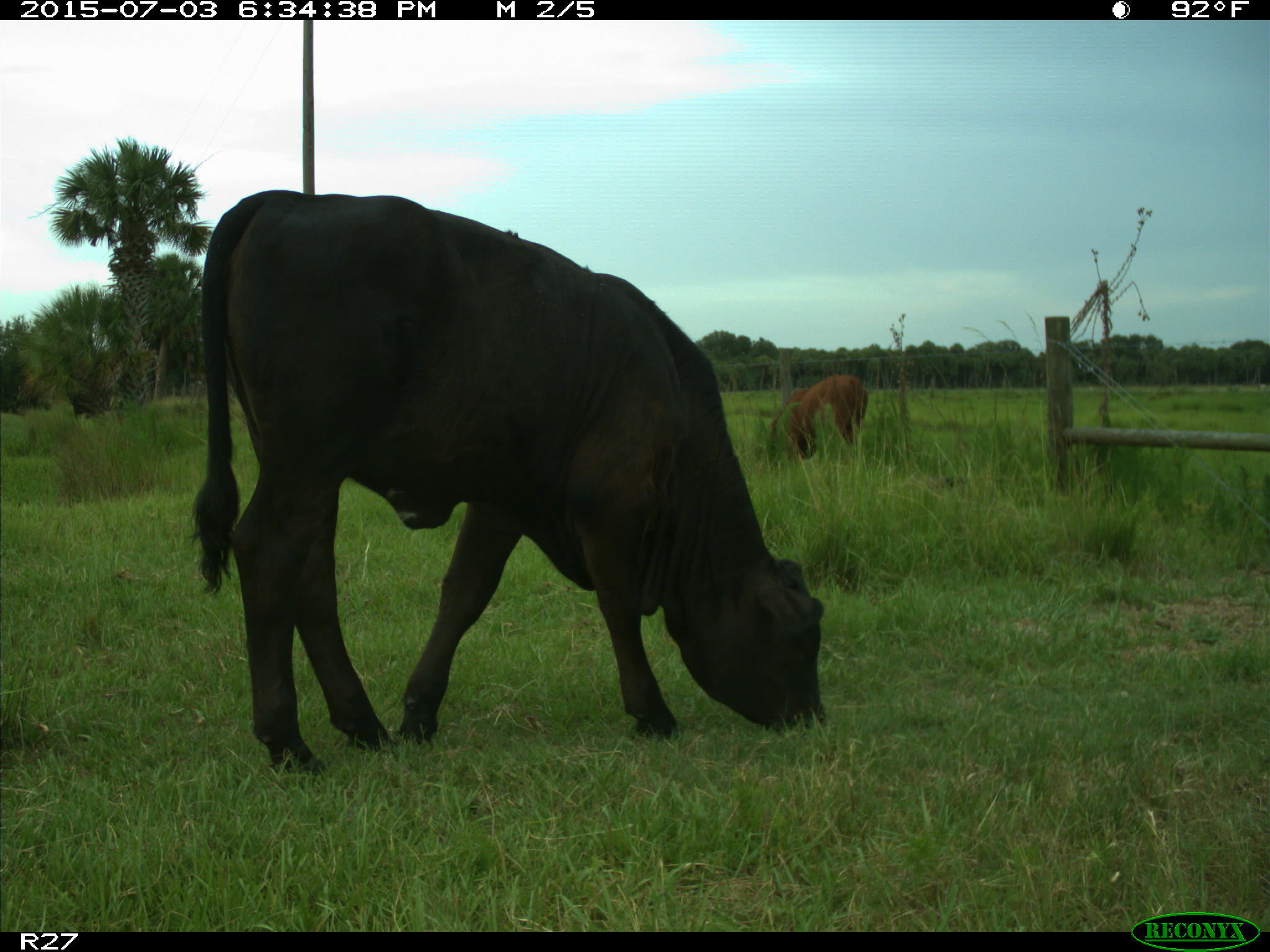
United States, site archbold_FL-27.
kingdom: Animalia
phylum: Chordata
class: Mammalia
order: Artiodactyla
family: Bovidae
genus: Bos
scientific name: Bos taurus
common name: domestic cow